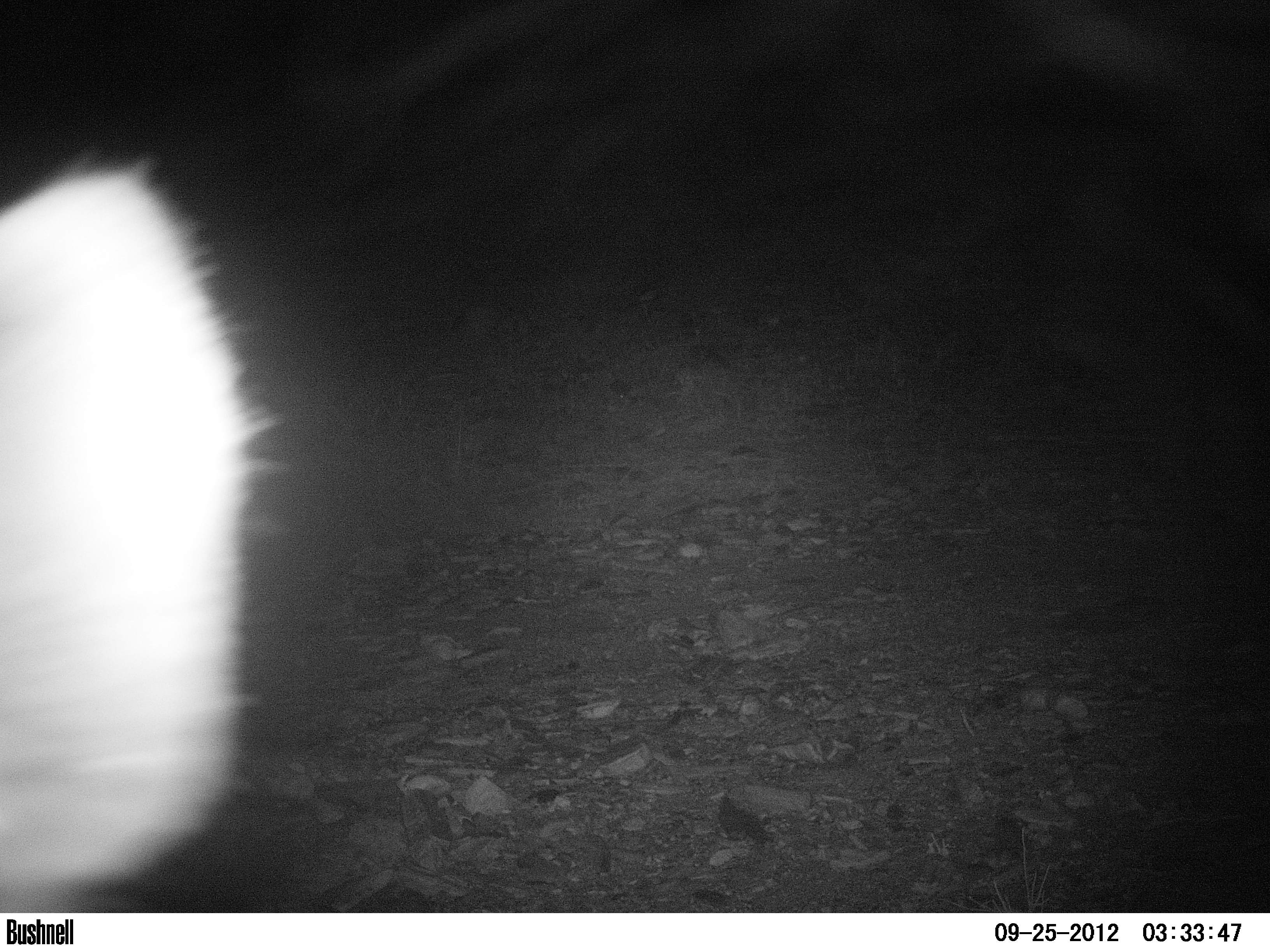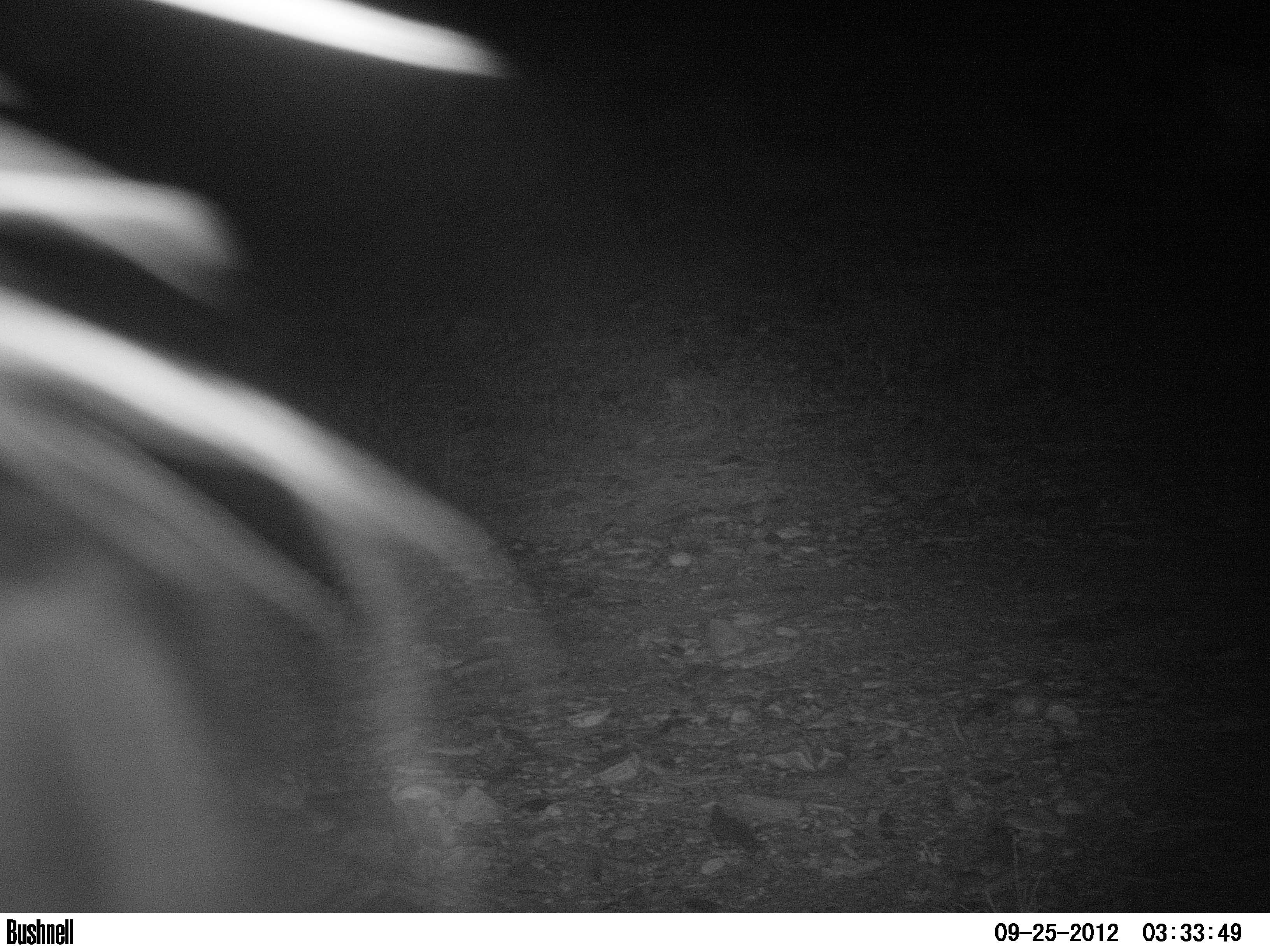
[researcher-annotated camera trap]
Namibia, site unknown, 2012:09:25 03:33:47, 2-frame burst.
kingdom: Animalia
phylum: Chordata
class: Mammalia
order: Carnivora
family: Hyaenidae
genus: Crocuta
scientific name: Crocuta crocuta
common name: spotted hyena